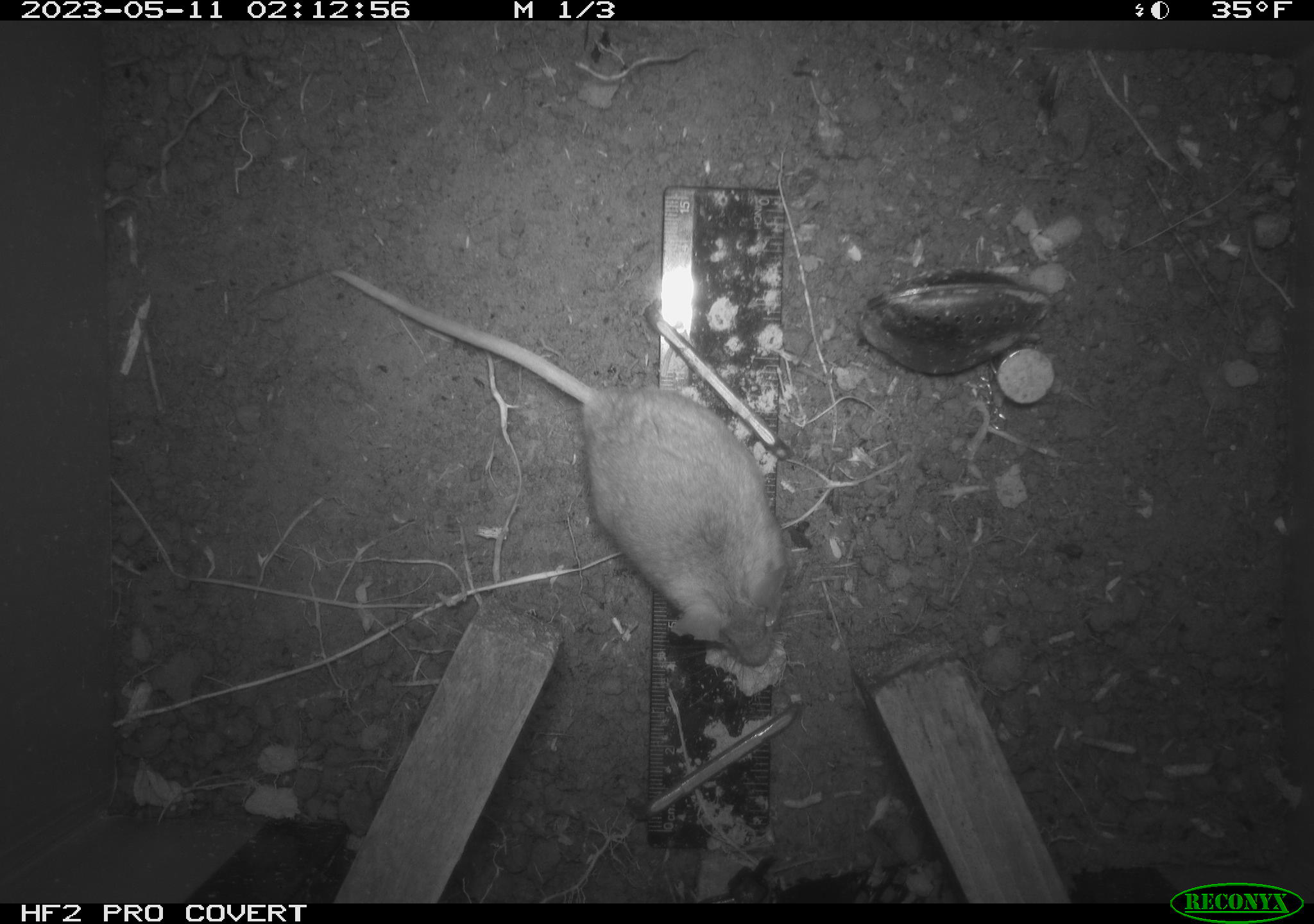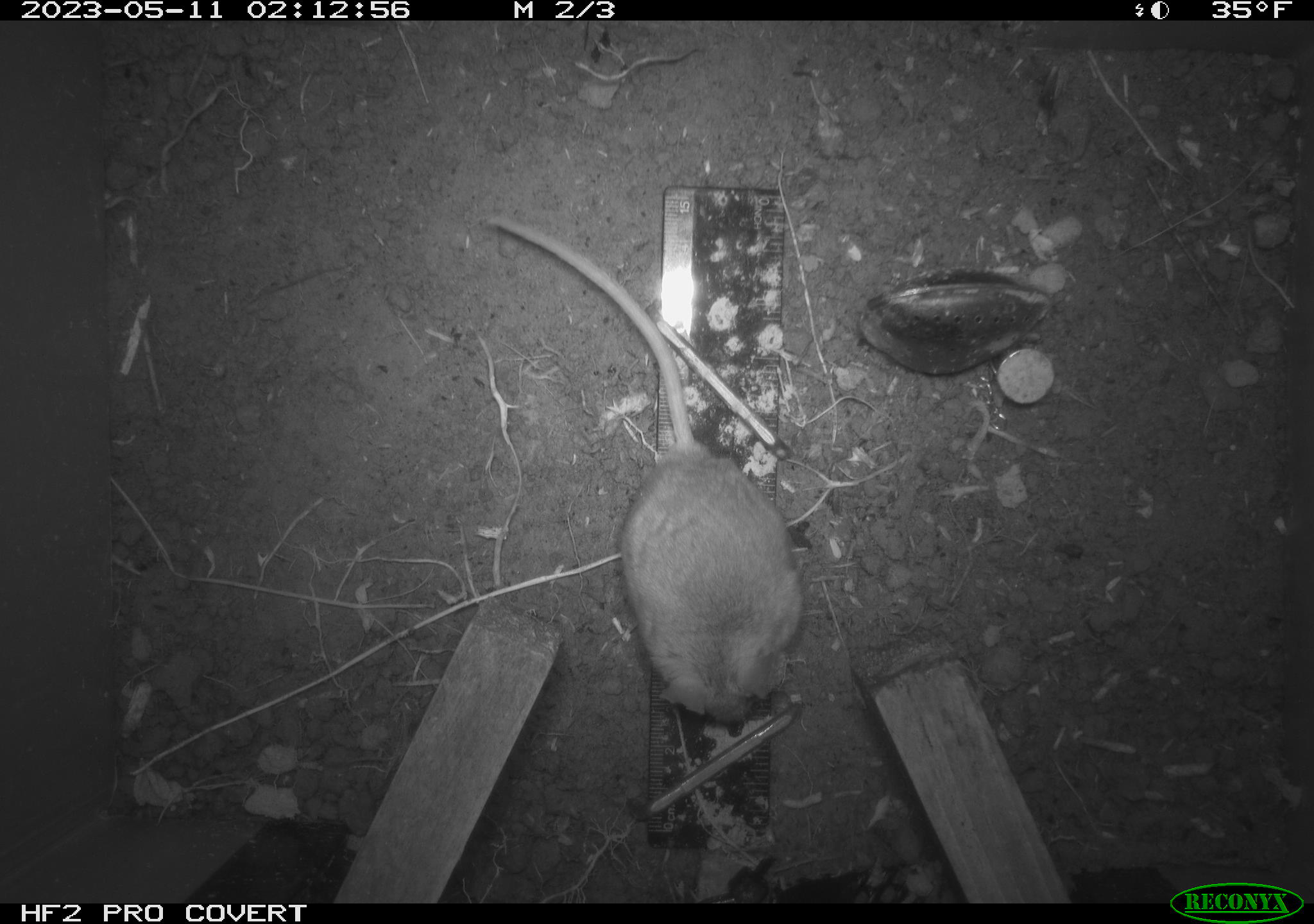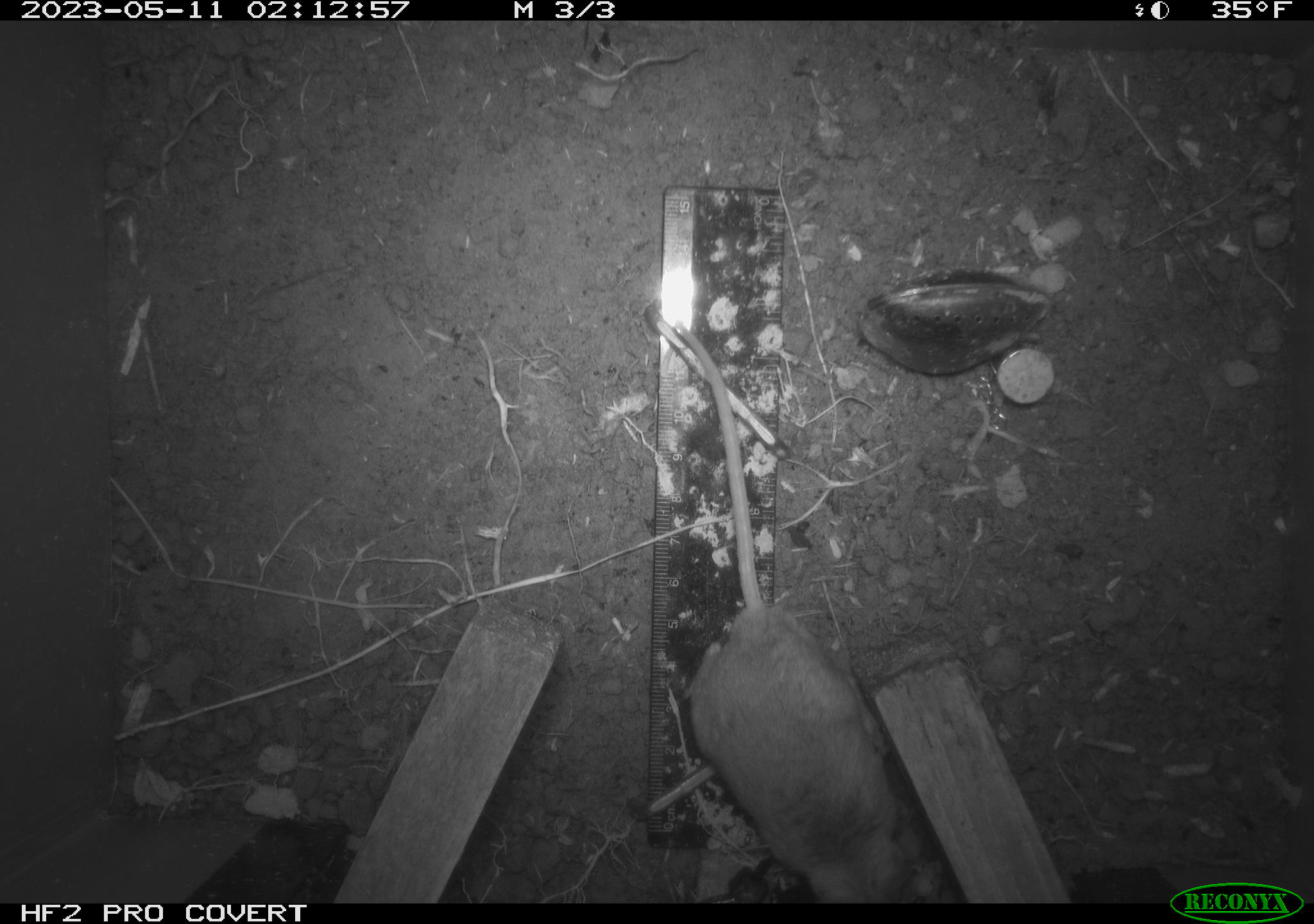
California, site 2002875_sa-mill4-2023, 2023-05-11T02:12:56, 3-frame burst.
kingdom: Animalia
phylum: Chordata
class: Mammalia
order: Rodentia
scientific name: Rodentia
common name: mouse species